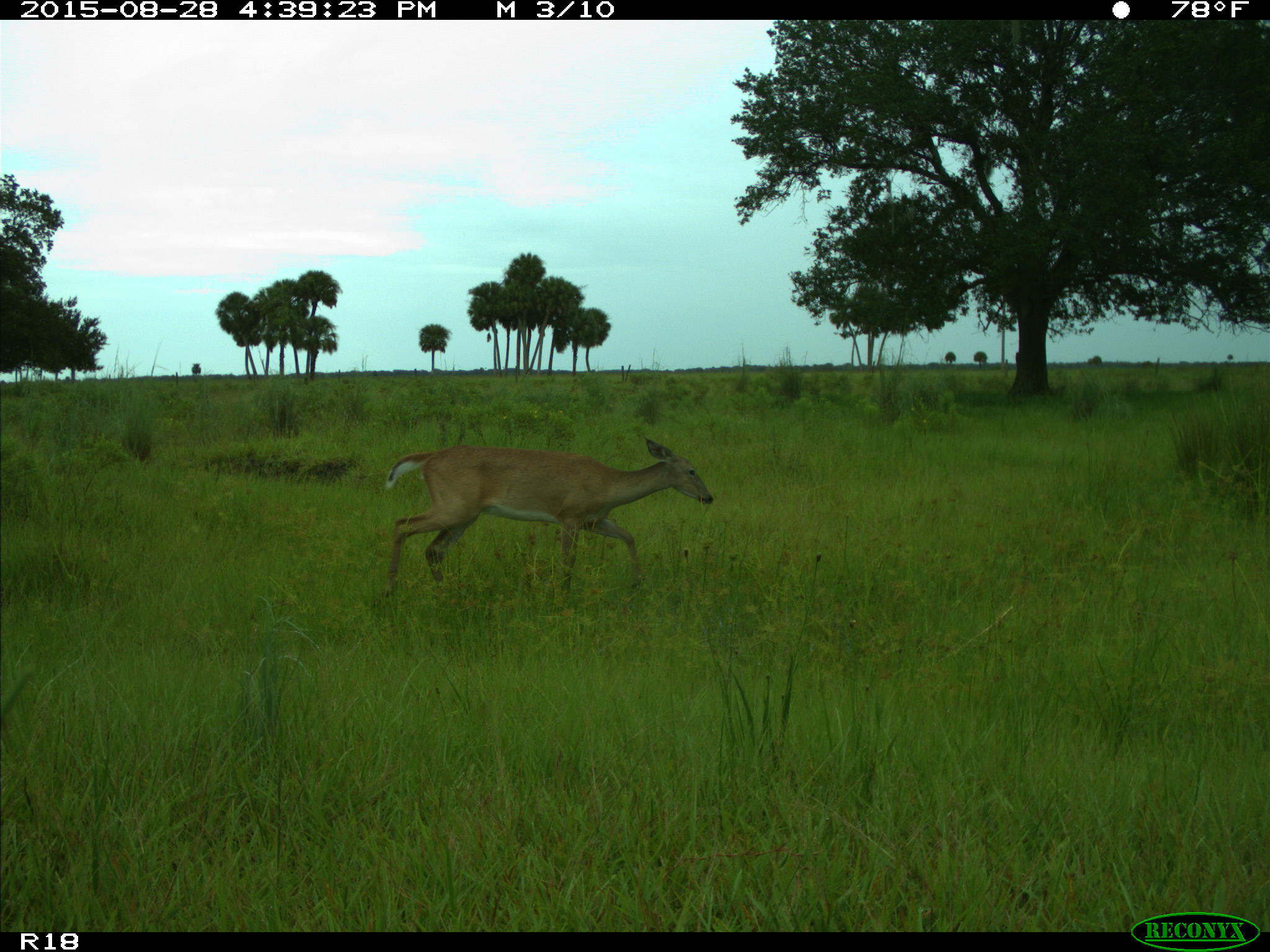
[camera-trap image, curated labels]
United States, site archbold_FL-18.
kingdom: Animalia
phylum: Chordata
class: Mammalia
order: Artiodactyla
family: Cervidae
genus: Odocoileus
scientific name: Odocoileus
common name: deer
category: unidentified deer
Unidentified deer (deer) (Odocoileus).